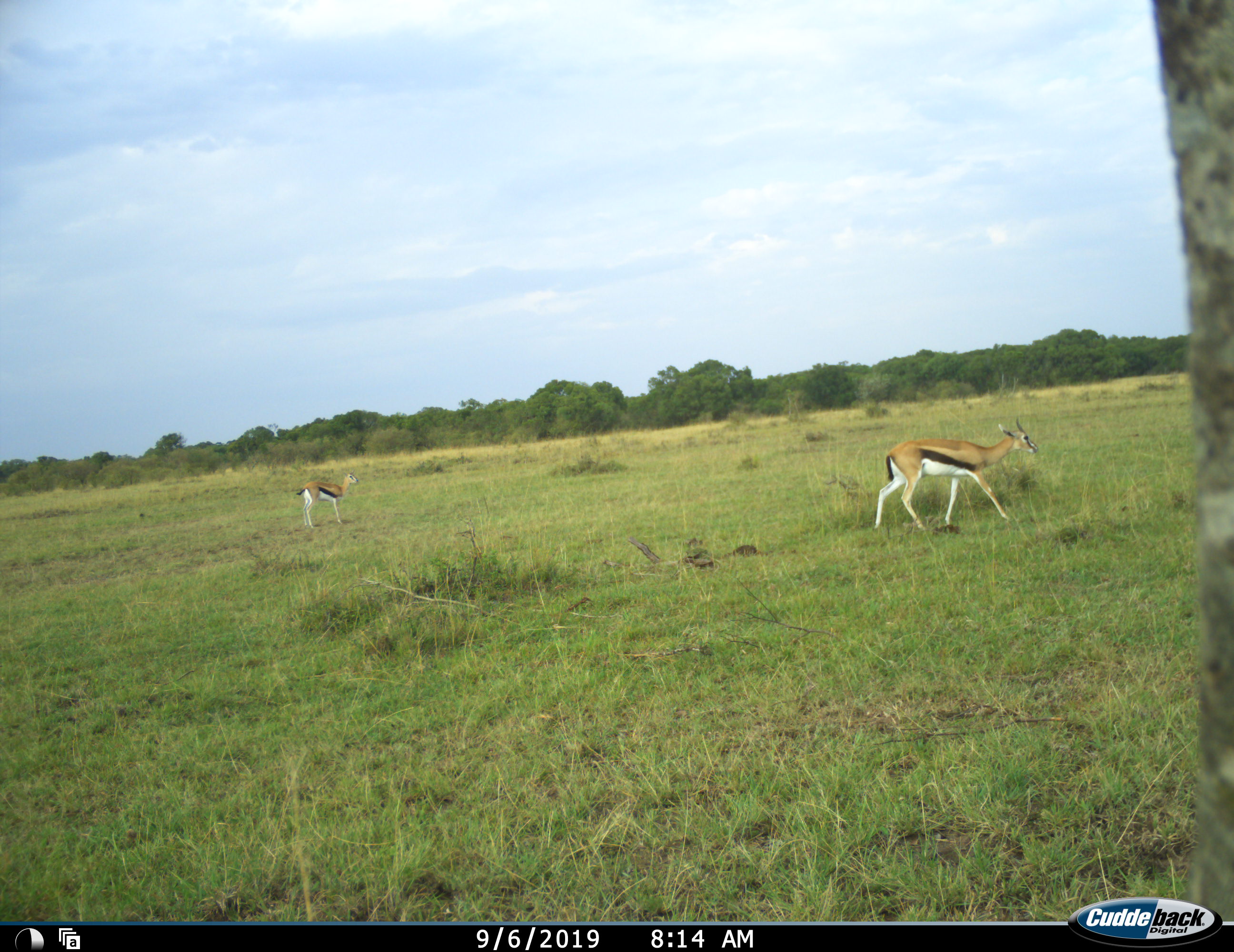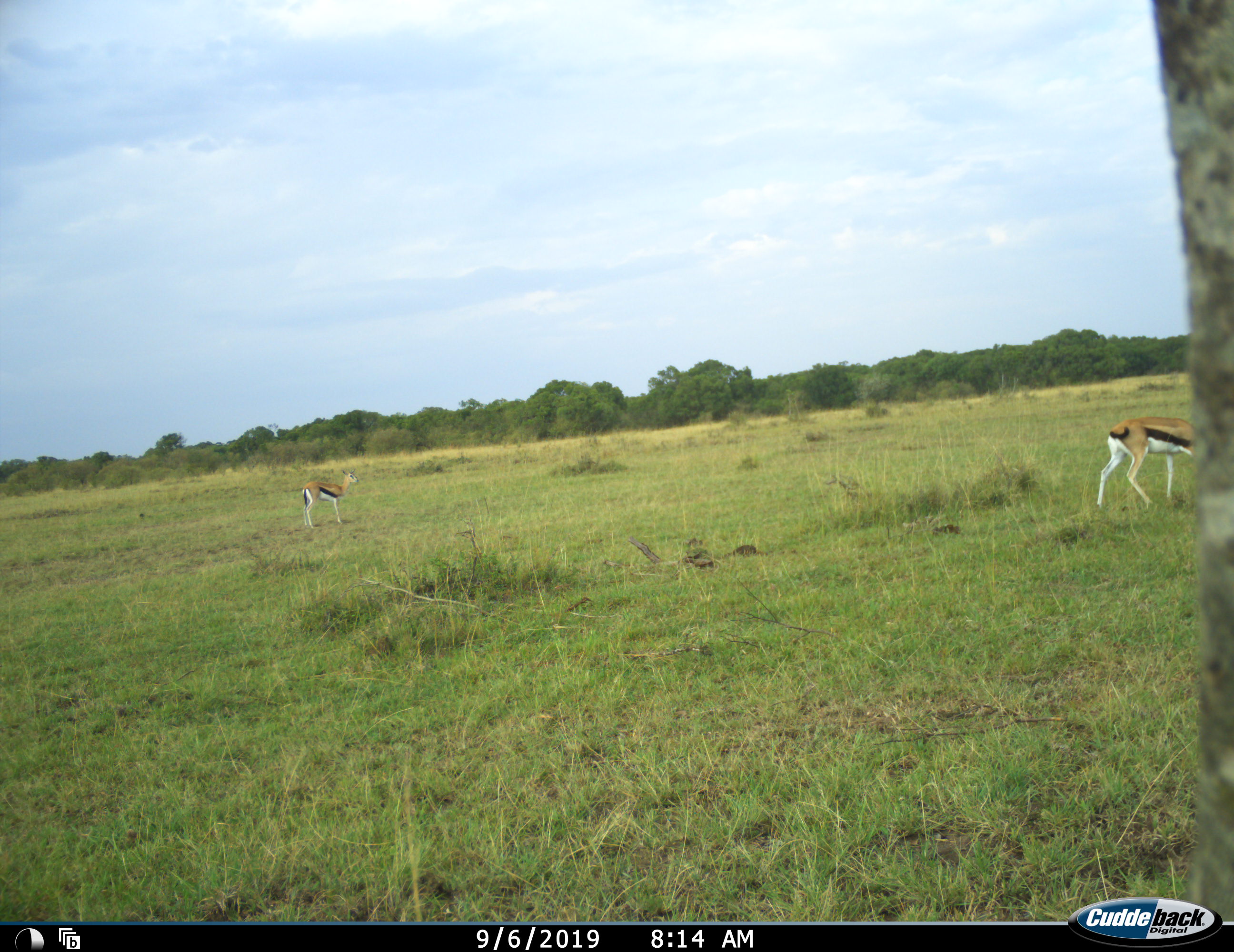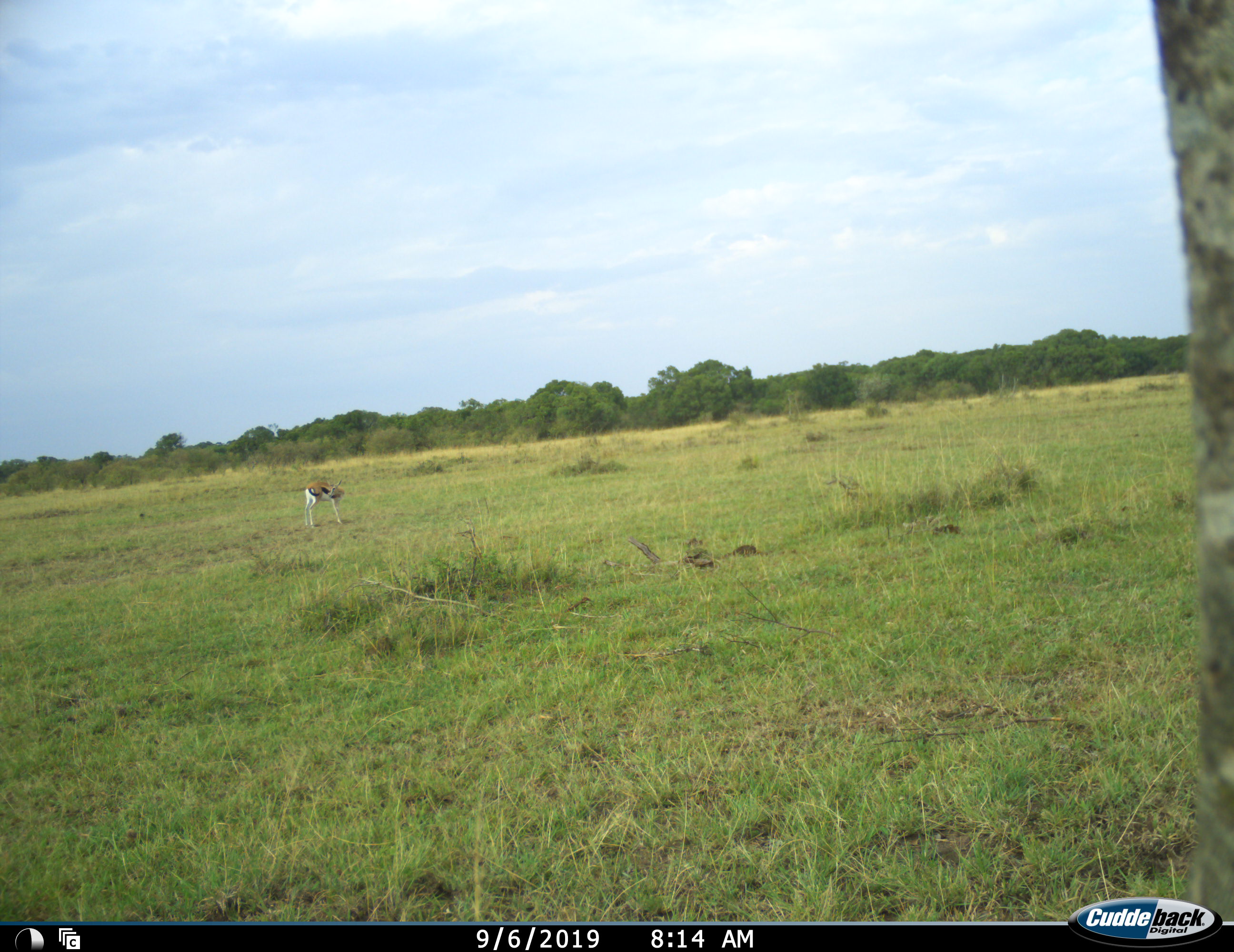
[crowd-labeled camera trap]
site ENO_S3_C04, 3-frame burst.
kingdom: Animalia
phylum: Chordata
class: Mammalia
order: Artiodactyla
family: Bovidae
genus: Eudorcas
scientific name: Eudorcas thomsonii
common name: thomson's gazelle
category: gazellethomsons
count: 2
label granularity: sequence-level